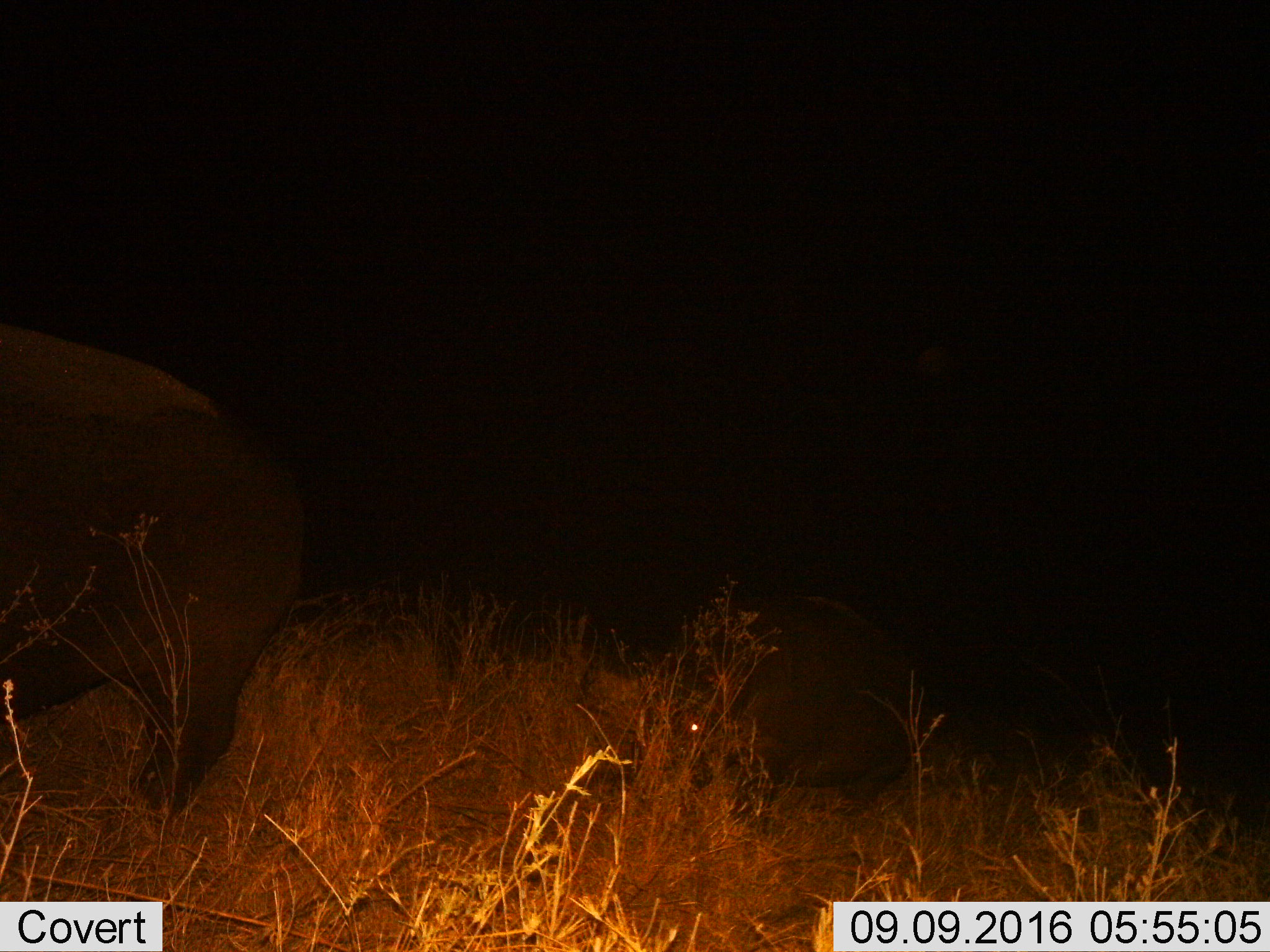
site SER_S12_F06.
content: unidentified animal